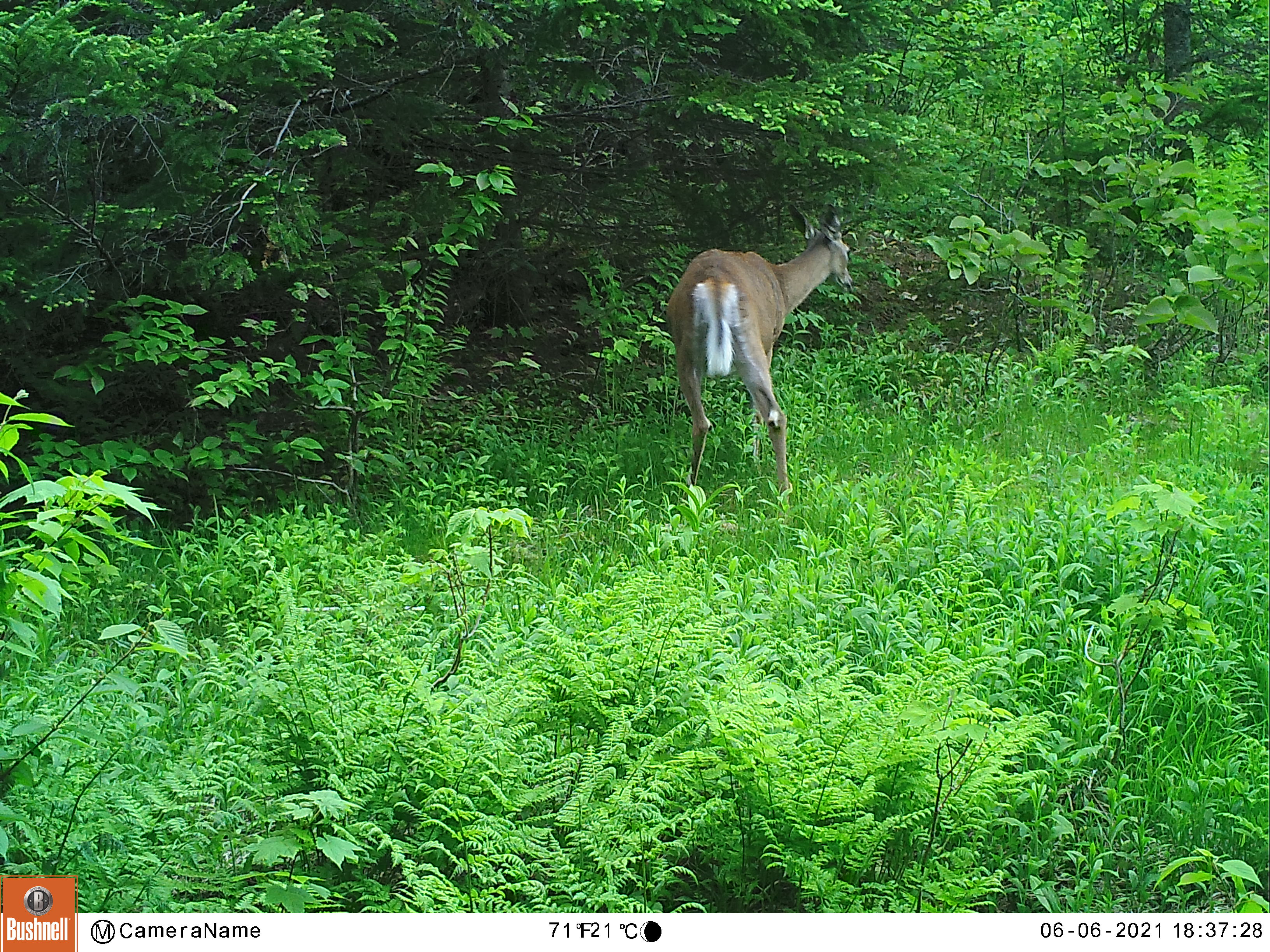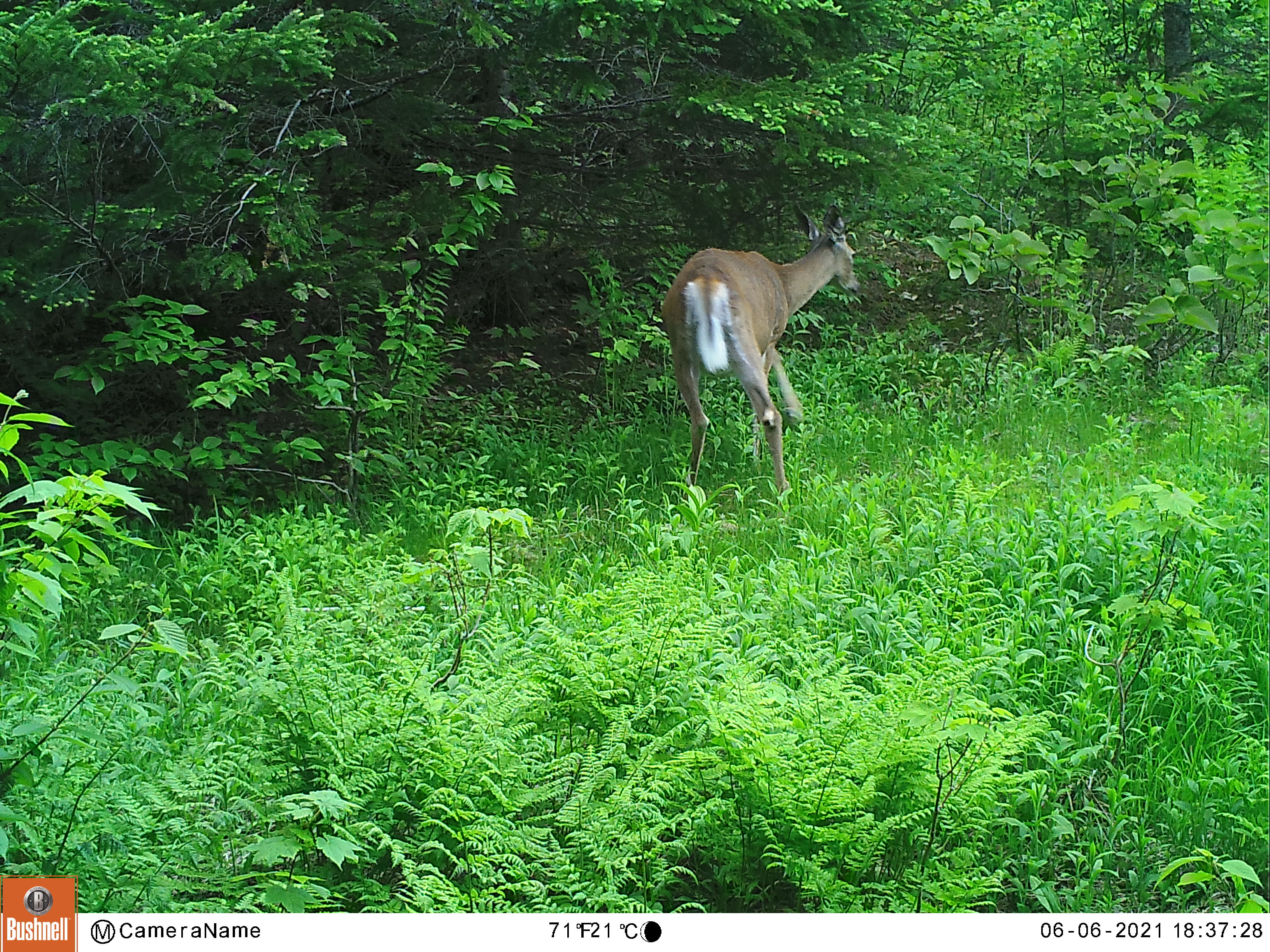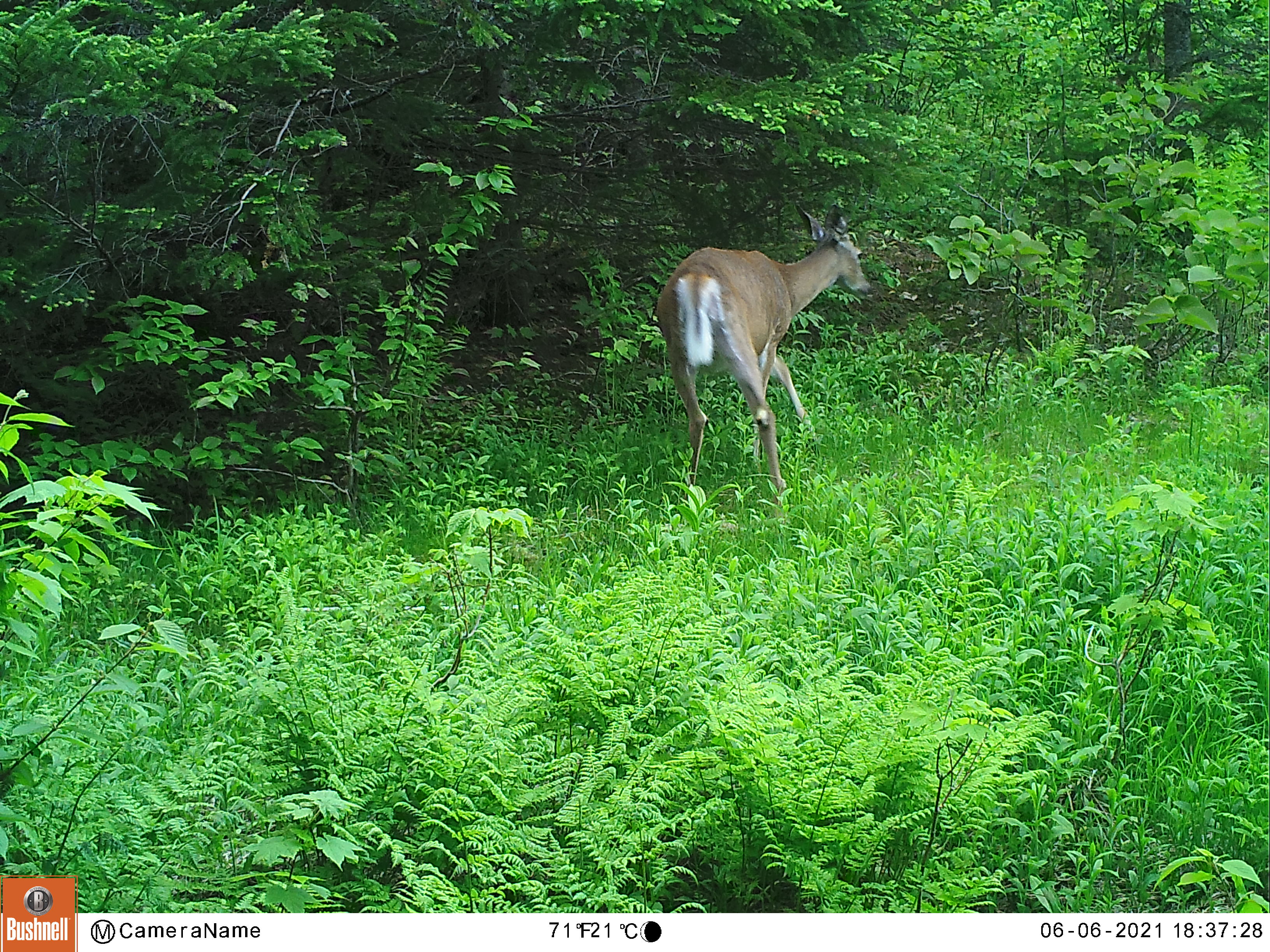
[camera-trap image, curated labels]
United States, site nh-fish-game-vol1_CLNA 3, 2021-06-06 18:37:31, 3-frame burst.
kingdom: Animalia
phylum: Chordata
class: Mammalia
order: Artiodactyla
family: Cervidae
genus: Odocoileus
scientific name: Odocoileus virginianus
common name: white-tailed deer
White-tailed deer (Odocoileus virginianus).